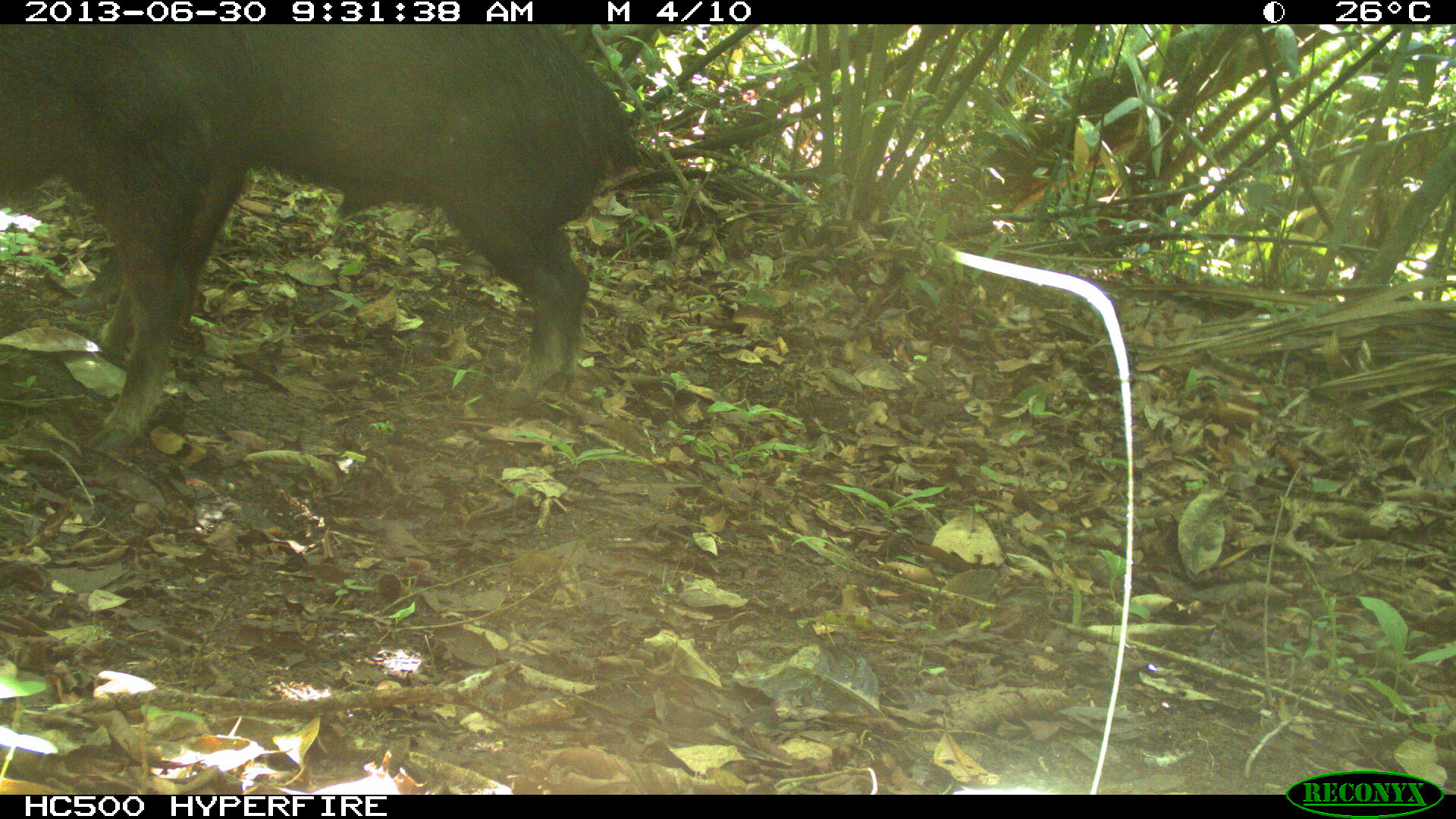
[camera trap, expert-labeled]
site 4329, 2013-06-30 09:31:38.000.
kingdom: Animalia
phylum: Chordata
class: Mammalia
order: Artiodactyla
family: Tayassuidae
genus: Tayassu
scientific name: Tayassu pecari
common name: white-lipped peccary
Tayassu pecari (white-lipped peccary), count 3.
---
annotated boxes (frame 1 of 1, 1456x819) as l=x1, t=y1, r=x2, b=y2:
tayassu pecari: l=1, t=19, r=646, b=461